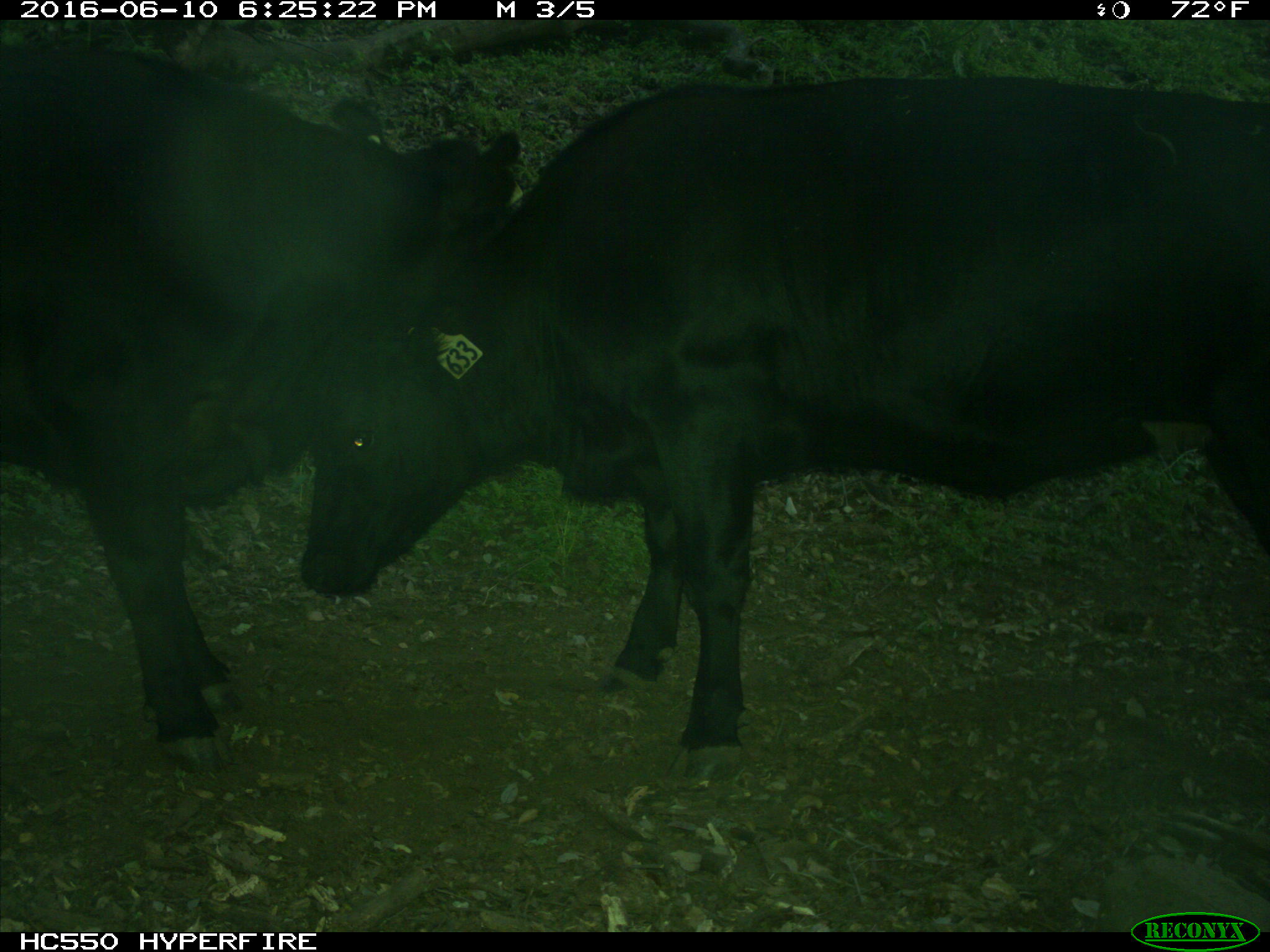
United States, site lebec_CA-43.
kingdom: Animalia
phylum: Chordata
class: Mammalia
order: Artiodactyla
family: Bovidae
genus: Bos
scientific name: Bos taurus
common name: domestic cow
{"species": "Bos taurus (domestic cow)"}